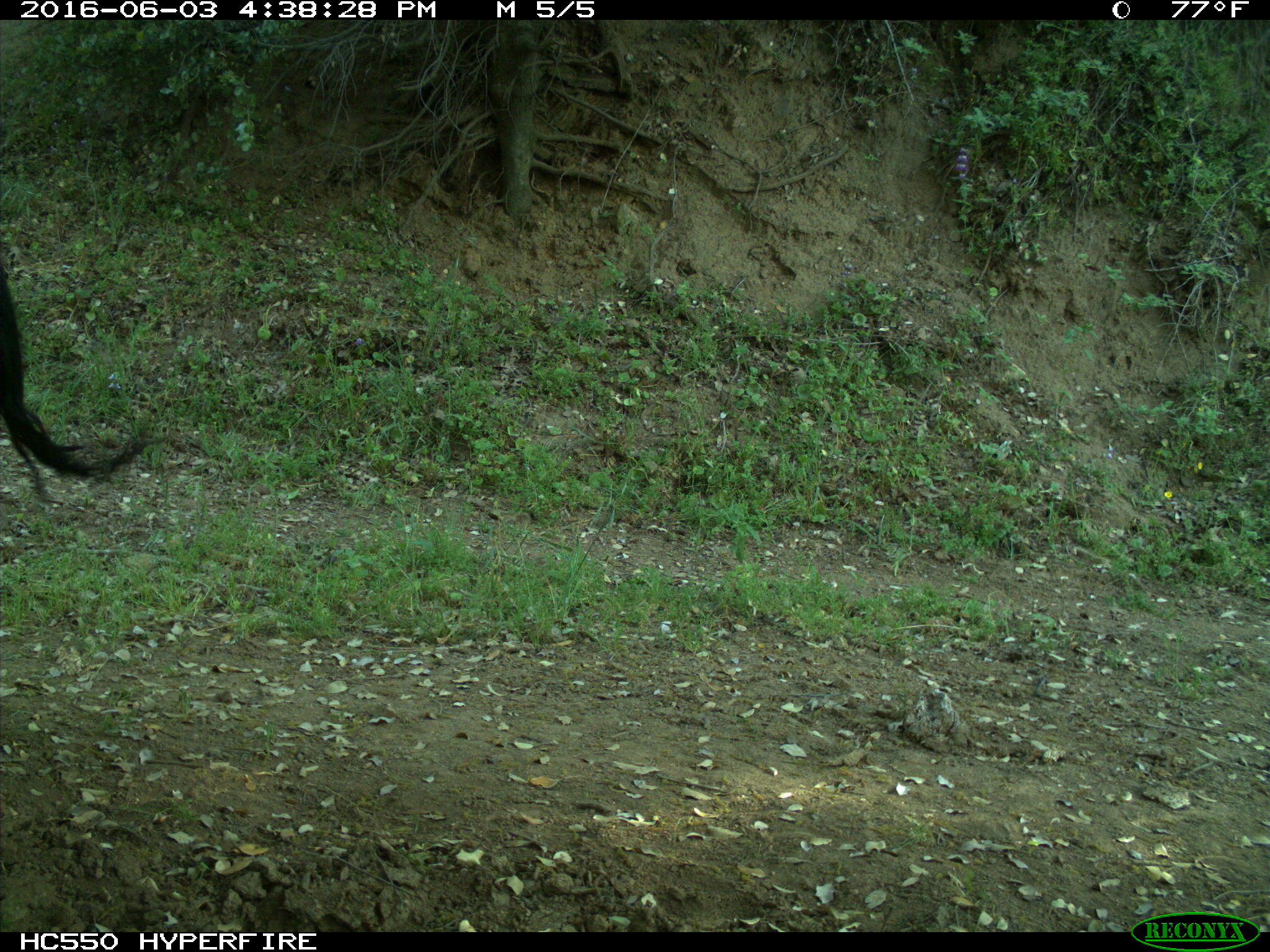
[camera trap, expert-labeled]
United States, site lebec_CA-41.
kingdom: Animalia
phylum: Chordata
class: Mammalia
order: Artiodactyla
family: Bovidae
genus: Bos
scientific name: Bos taurus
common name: domestic cow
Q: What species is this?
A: Bos taurus (domestic cow).